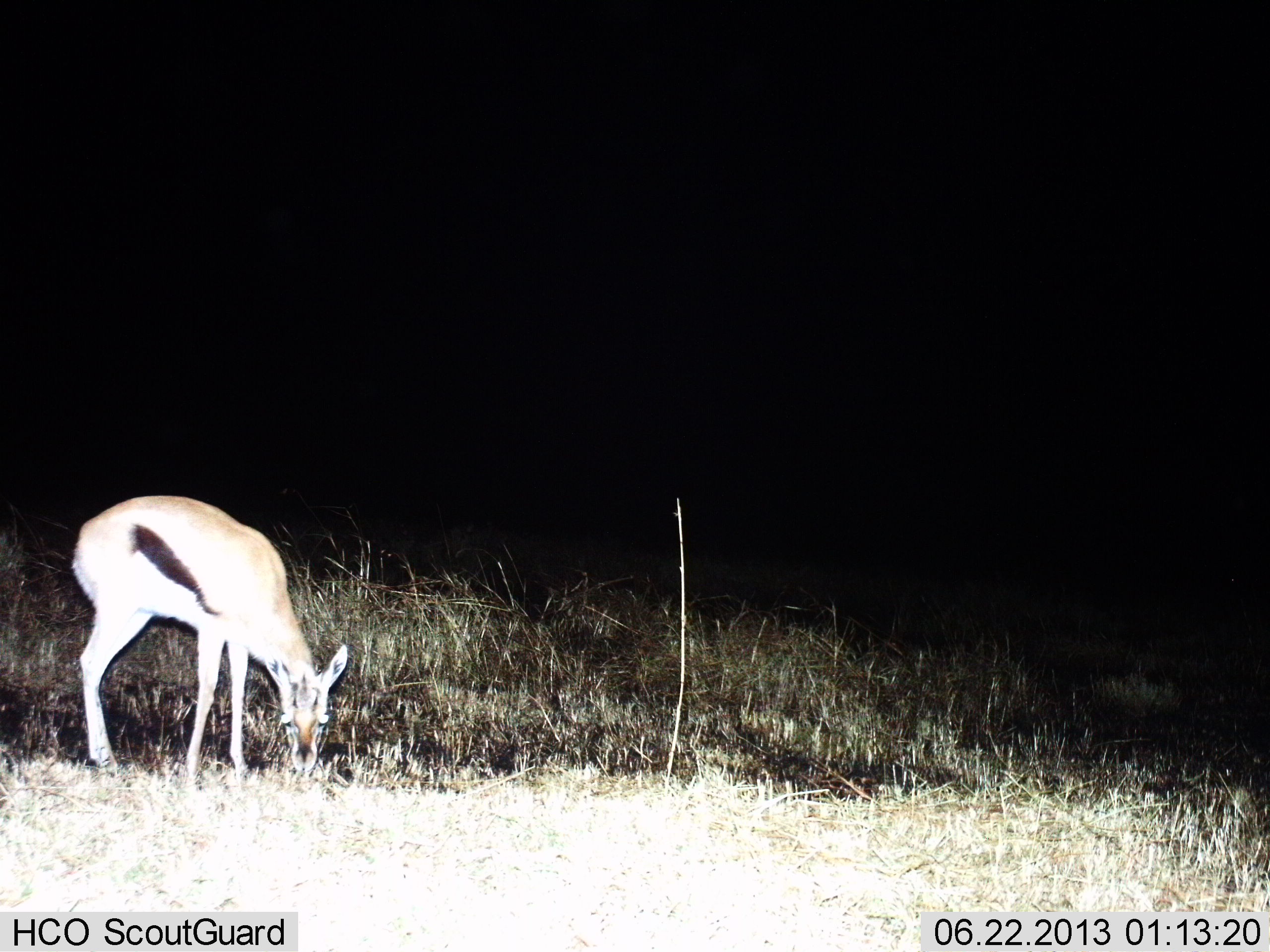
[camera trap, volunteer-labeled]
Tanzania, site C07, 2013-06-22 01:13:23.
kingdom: Animalia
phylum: Chordata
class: Mammalia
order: Artiodactyla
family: Bovidae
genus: Eudorcas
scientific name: Eudorcas thomsonii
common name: thomson's gazelle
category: gazellethomsons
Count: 1.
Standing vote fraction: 21%.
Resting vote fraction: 5%.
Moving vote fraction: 5%.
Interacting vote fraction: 0%.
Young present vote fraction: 0%.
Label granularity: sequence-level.